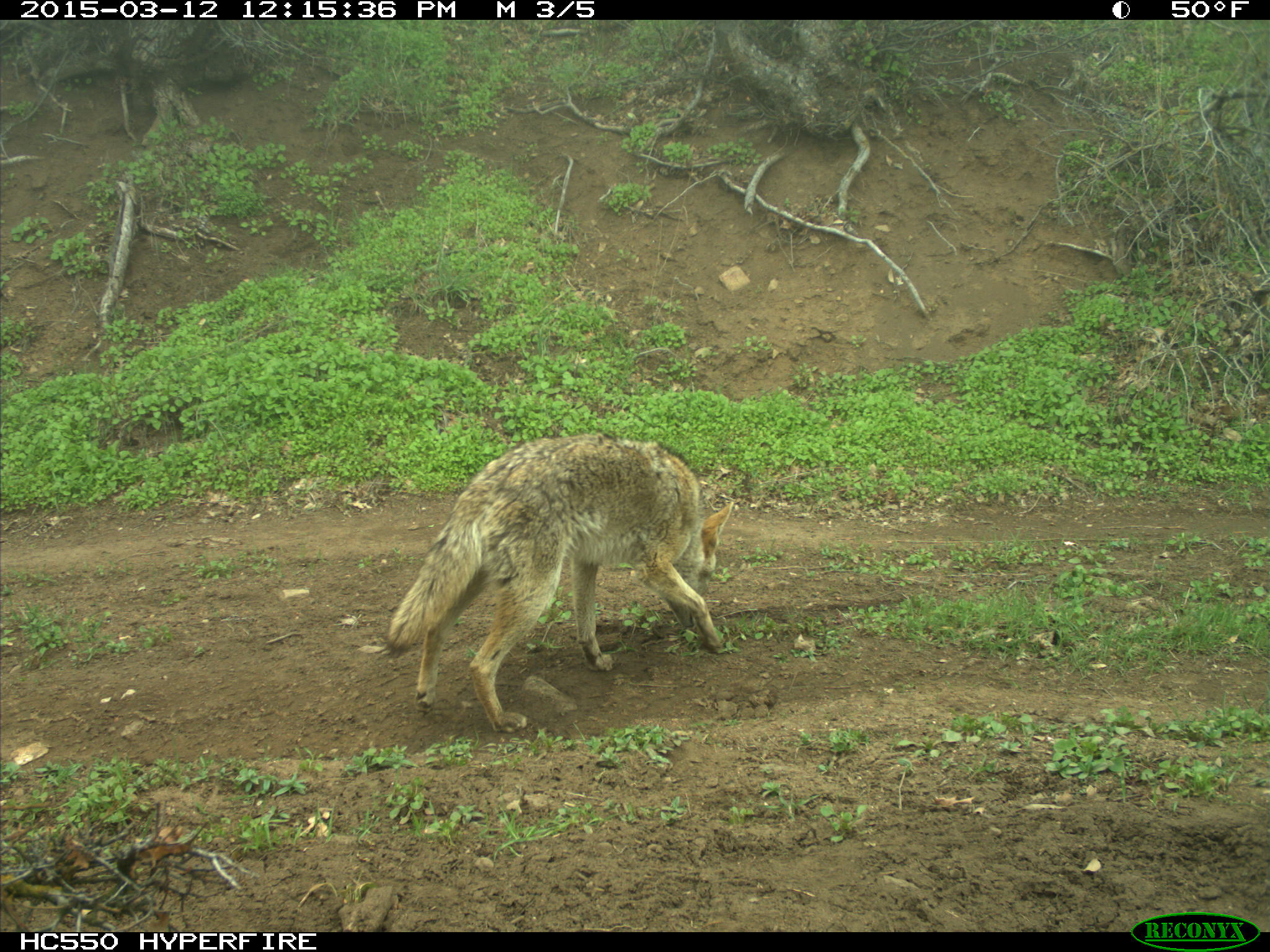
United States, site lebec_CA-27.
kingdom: Animalia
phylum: Chordata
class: Mammalia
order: Carnivora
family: Canidae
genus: Canis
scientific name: Canis latrans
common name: coyote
Canis latrans (coyote).